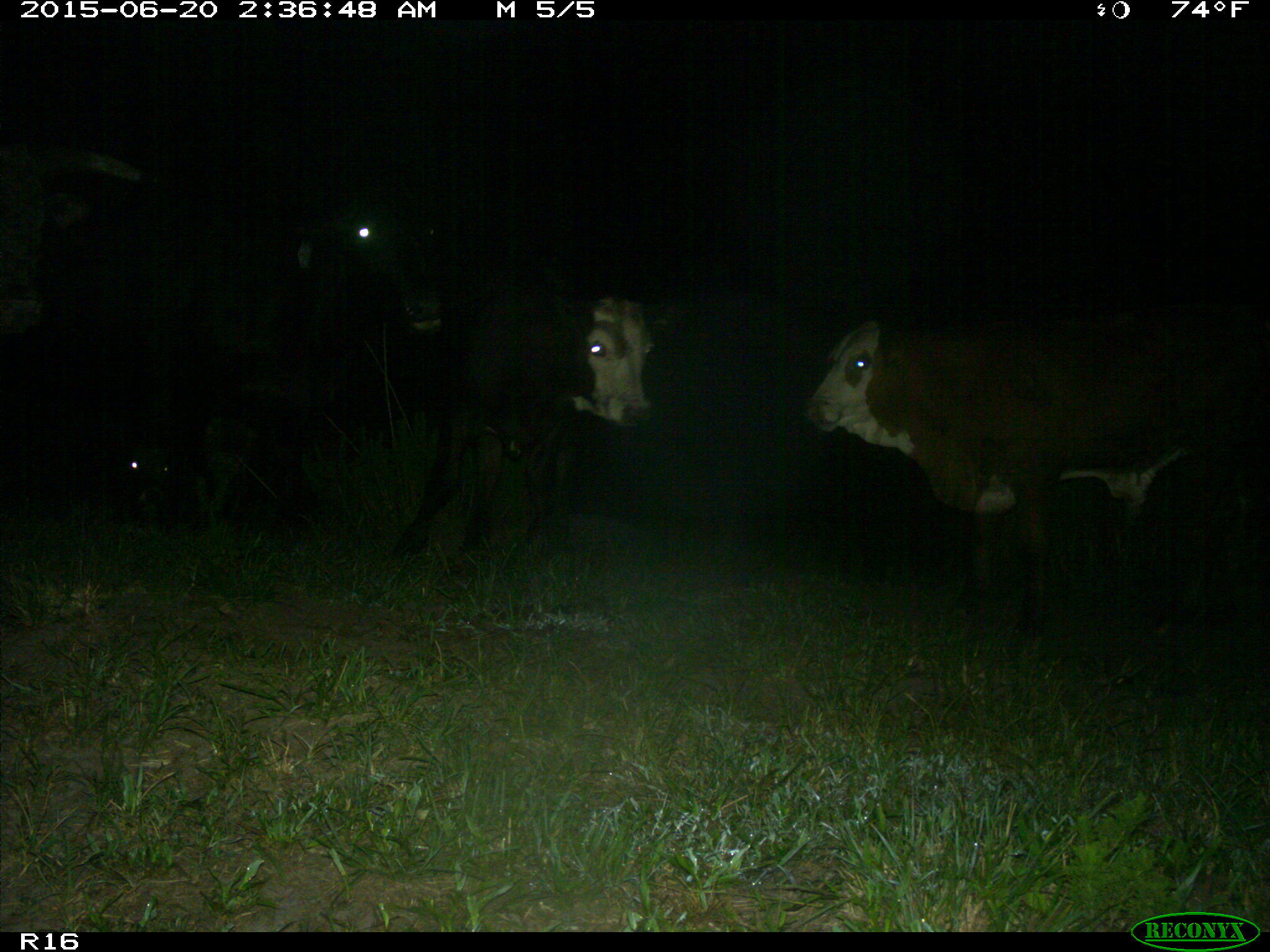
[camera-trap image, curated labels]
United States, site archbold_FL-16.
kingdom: Animalia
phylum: Chordata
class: Mammalia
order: Artiodactyla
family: Bovidae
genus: Bos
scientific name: Bos taurus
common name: domestic cow